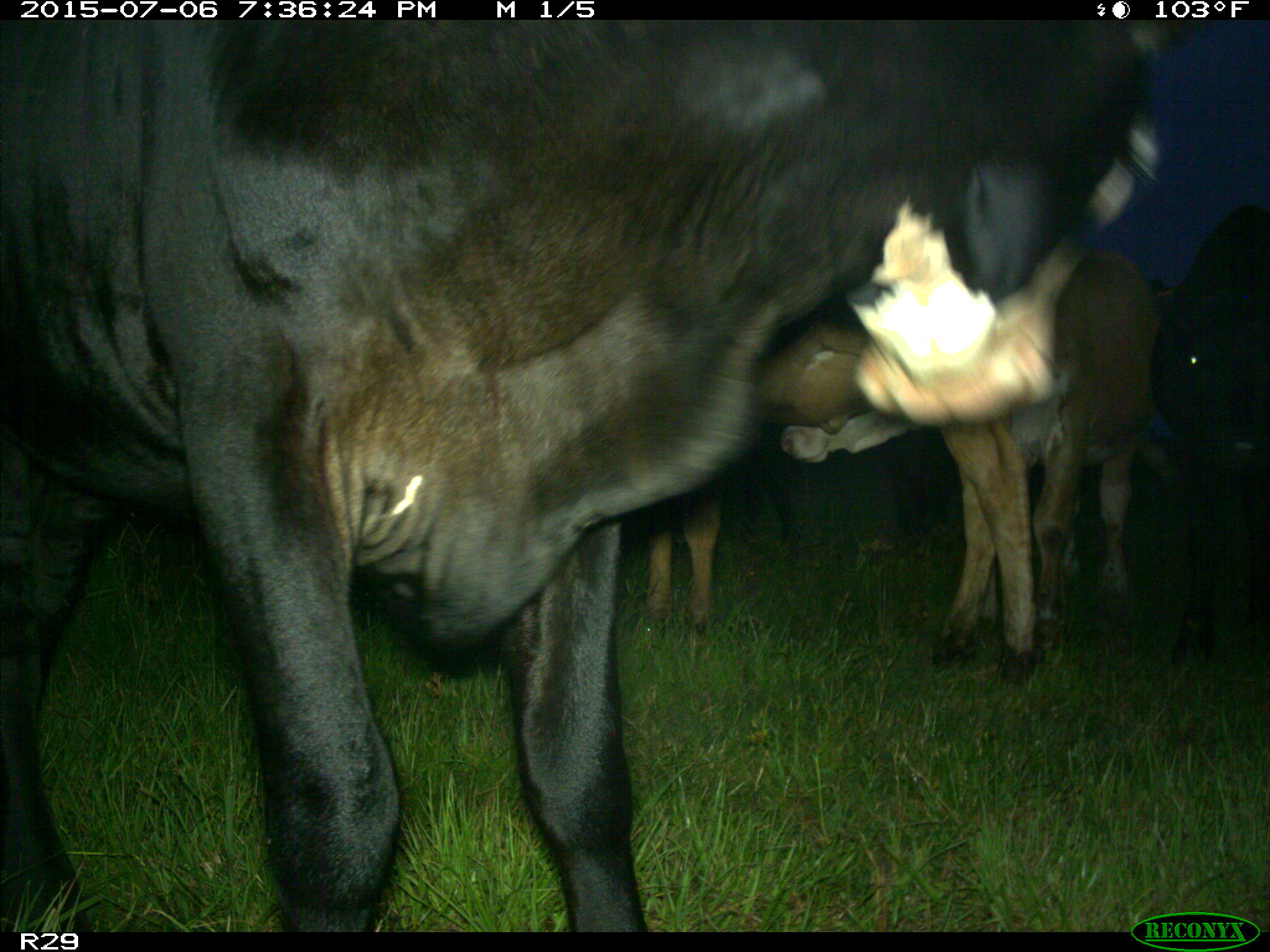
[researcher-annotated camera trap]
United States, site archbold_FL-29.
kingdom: Animalia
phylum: Chordata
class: Mammalia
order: Artiodactyla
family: Bovidae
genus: Bos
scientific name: Bos taurus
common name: domestic cow